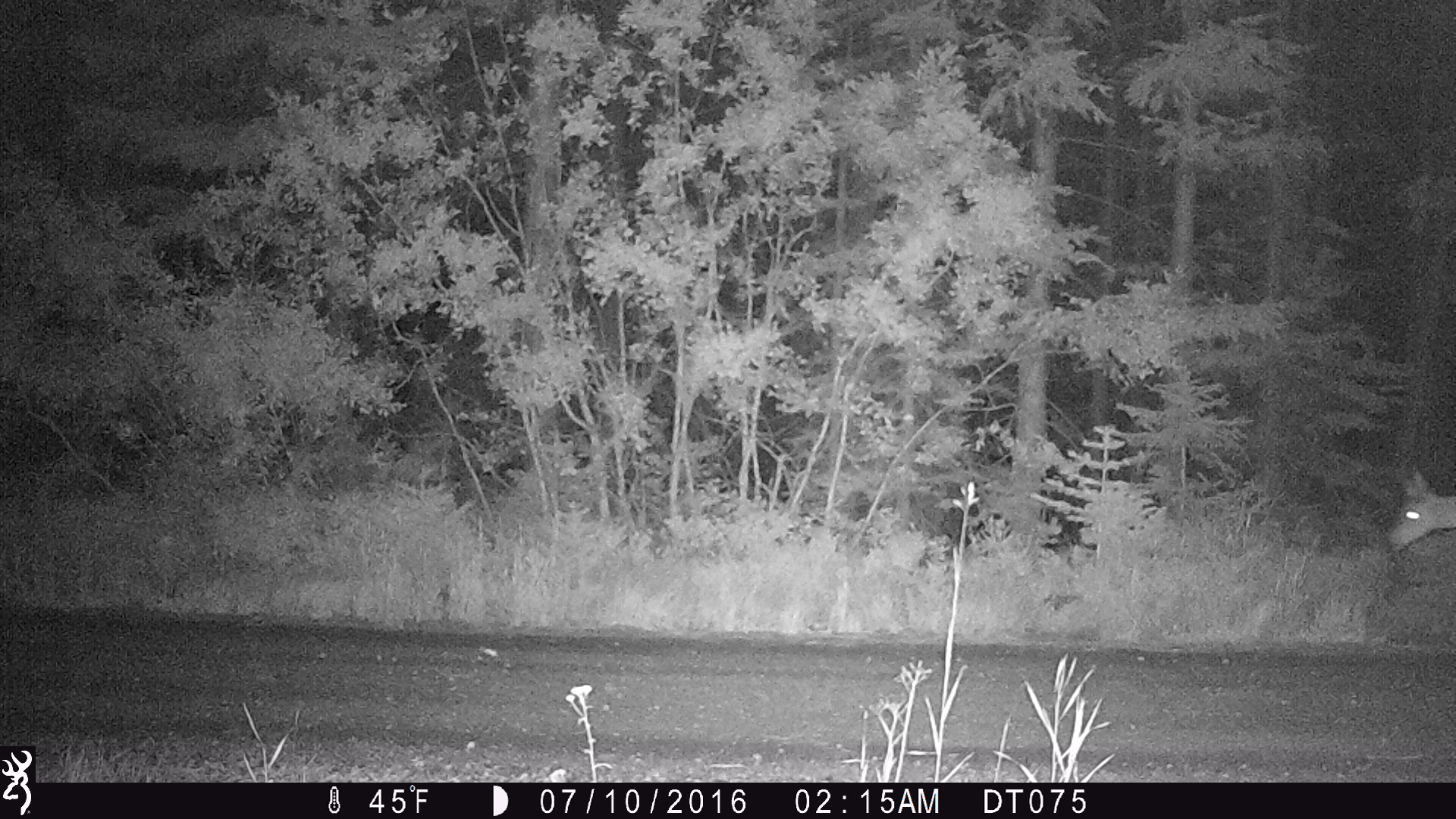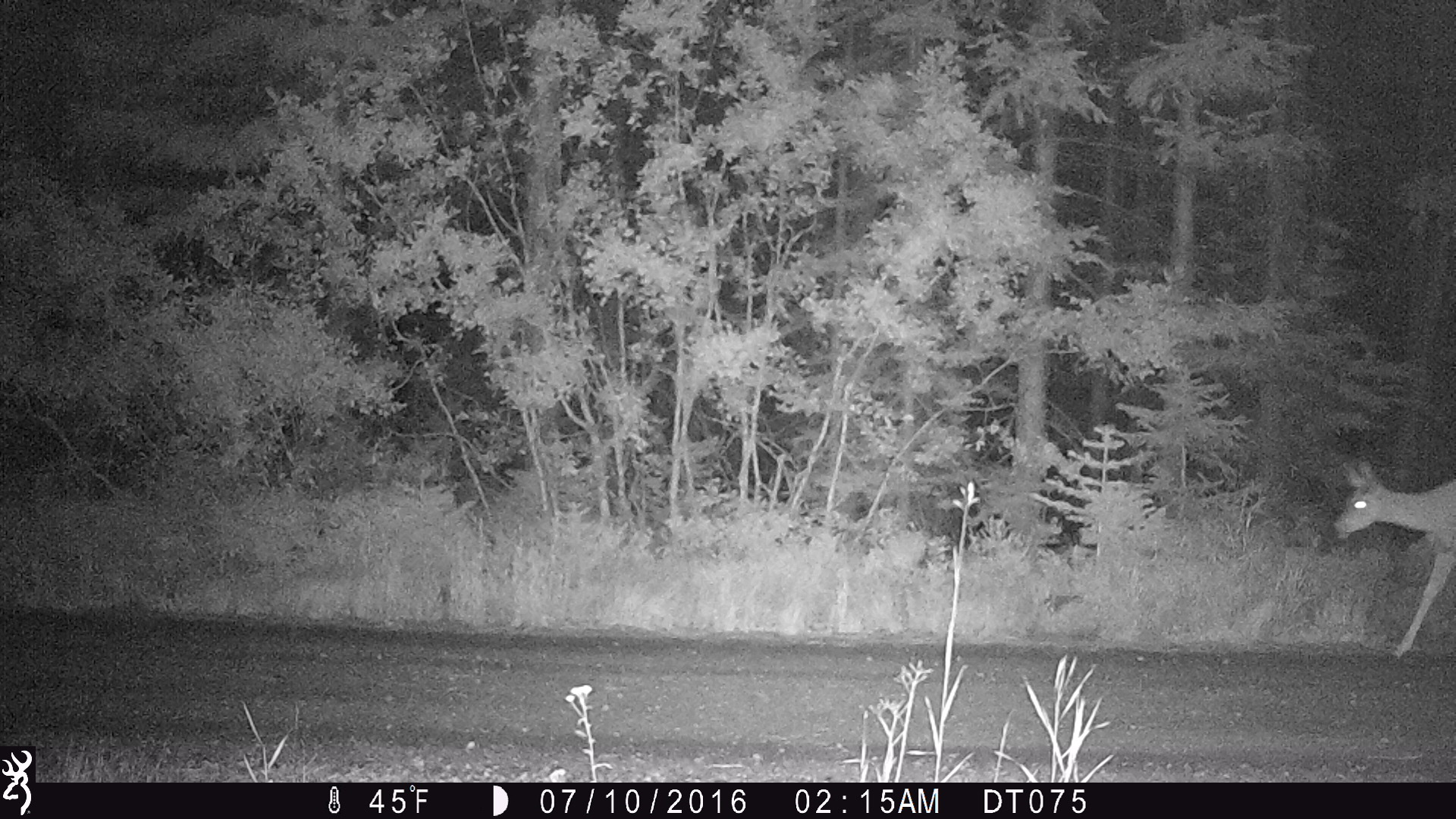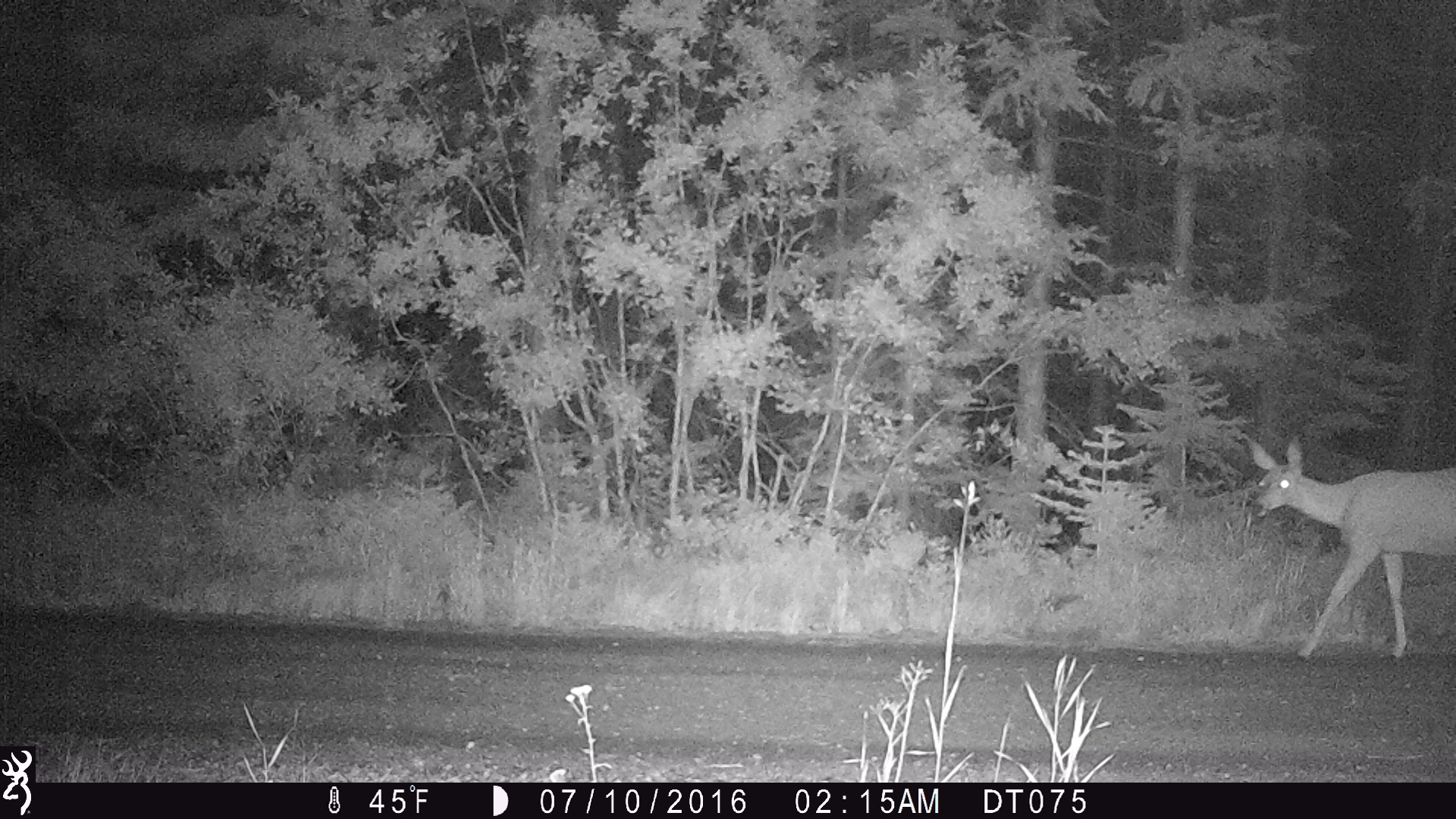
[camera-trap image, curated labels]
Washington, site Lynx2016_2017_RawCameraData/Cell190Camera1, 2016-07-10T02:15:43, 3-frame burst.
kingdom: Animalia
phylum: Chordata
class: Mammalia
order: Artiodactyla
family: Cervidae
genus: Odocoileus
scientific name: Odocoileus hemionus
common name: mule deer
Odocoileus hemionus (mule deer). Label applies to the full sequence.